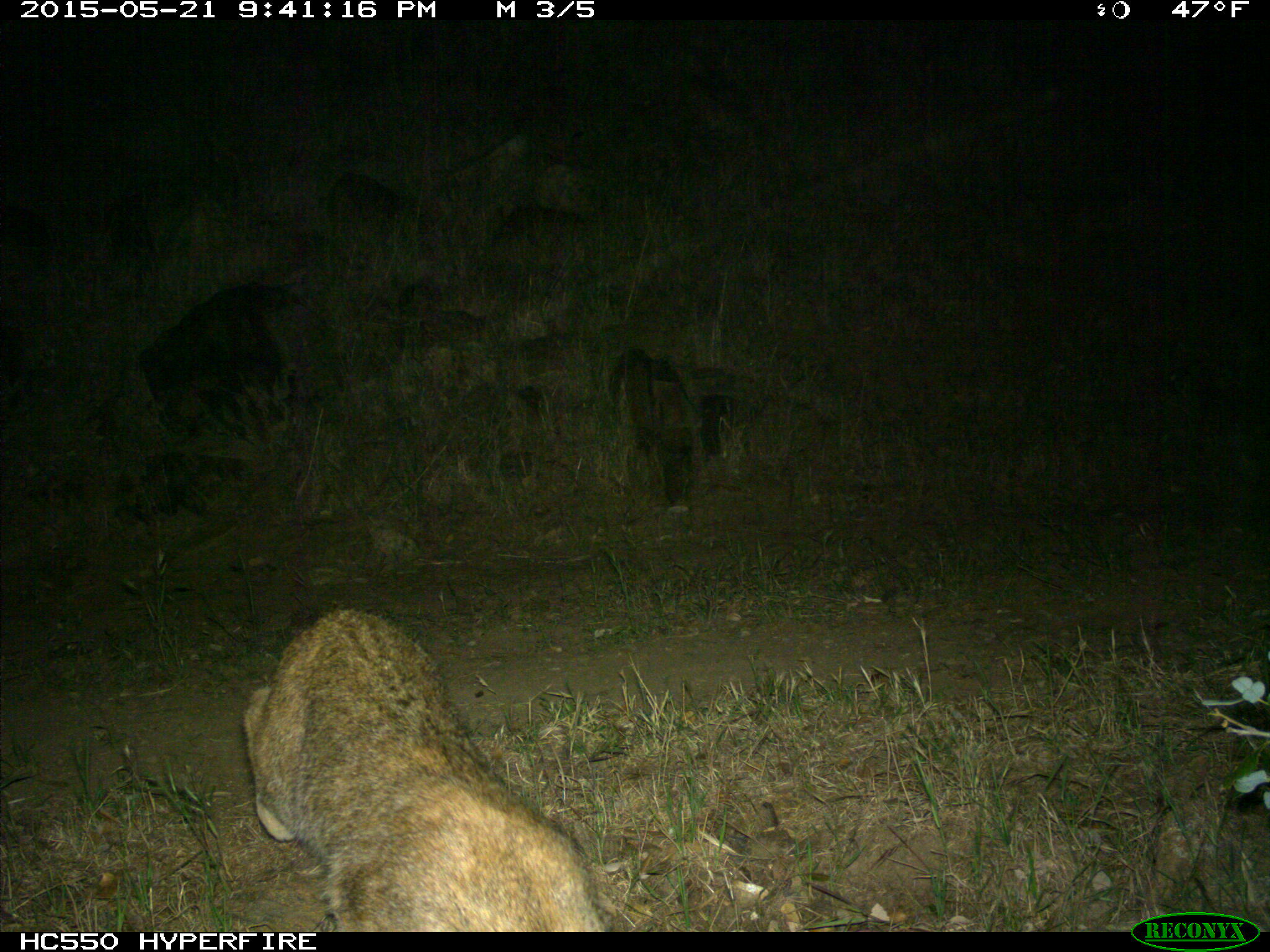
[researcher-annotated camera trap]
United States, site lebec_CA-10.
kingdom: Animalia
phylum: Chordata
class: Mammalia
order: Carnivora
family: Felidae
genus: Lynx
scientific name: Lynx rufus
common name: bobcat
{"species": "Lynx rufus (bobcat)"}